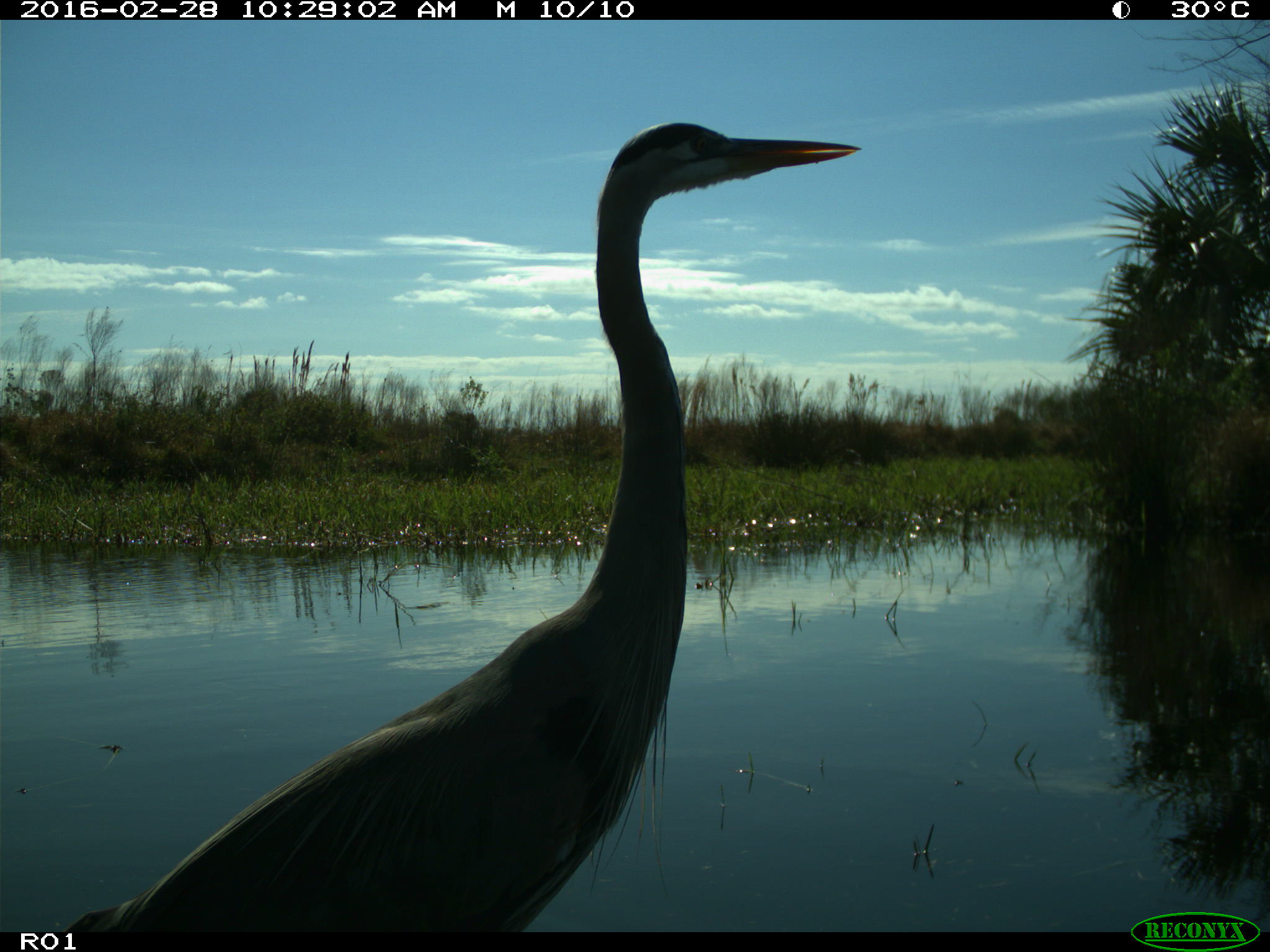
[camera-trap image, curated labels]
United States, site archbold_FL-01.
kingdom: Animalia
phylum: Chordata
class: Aves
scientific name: Aves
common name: birds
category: unidentified bird